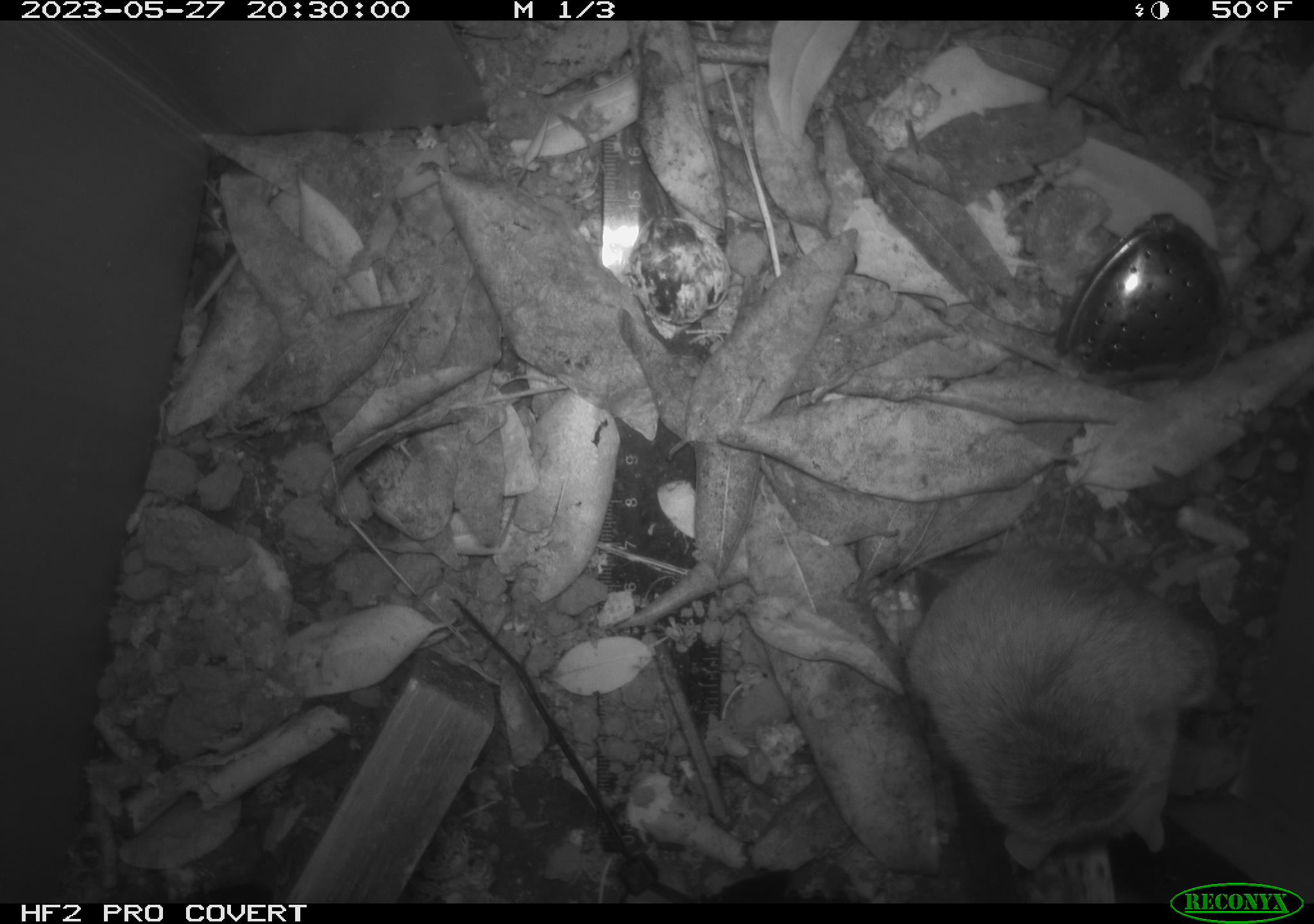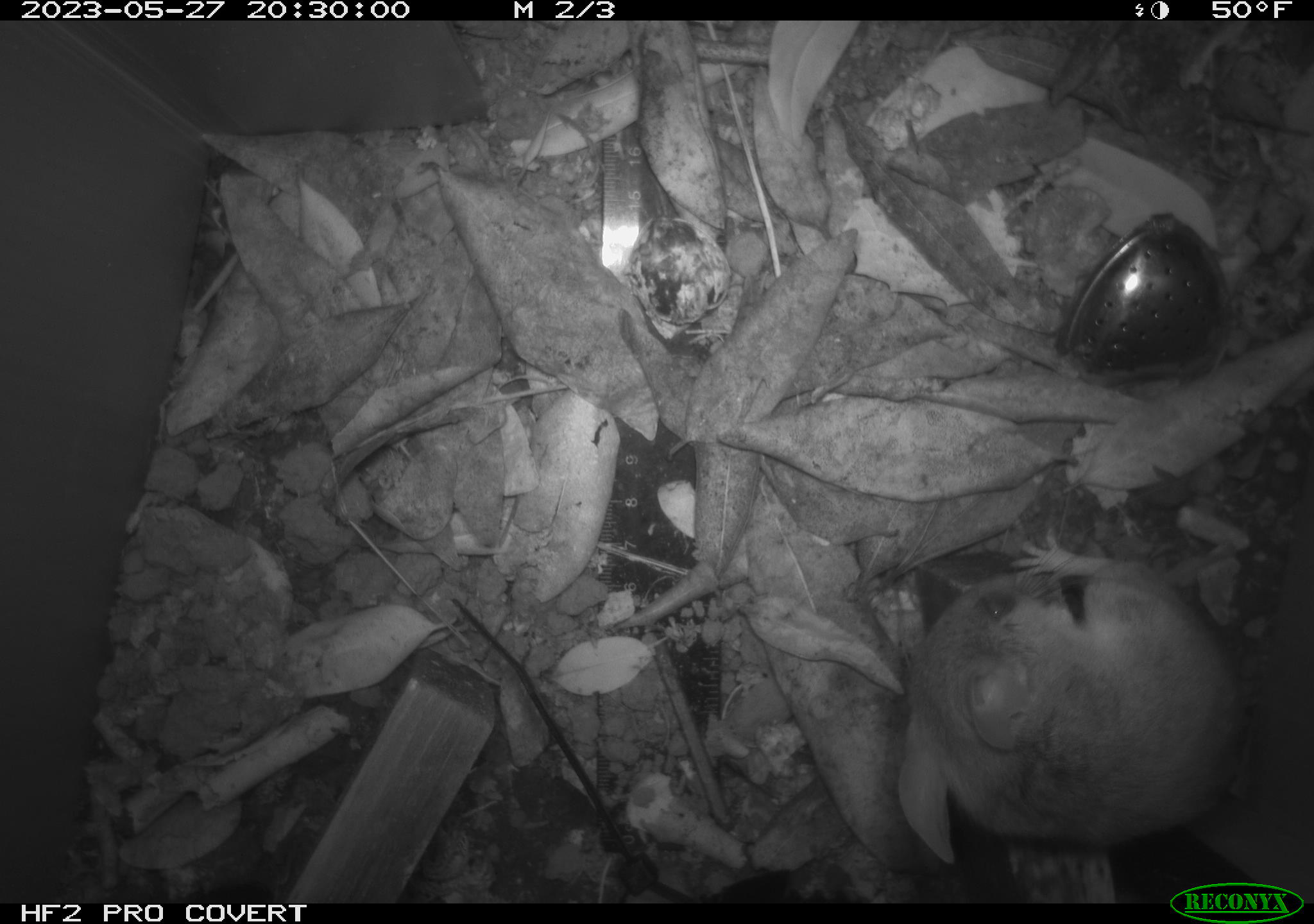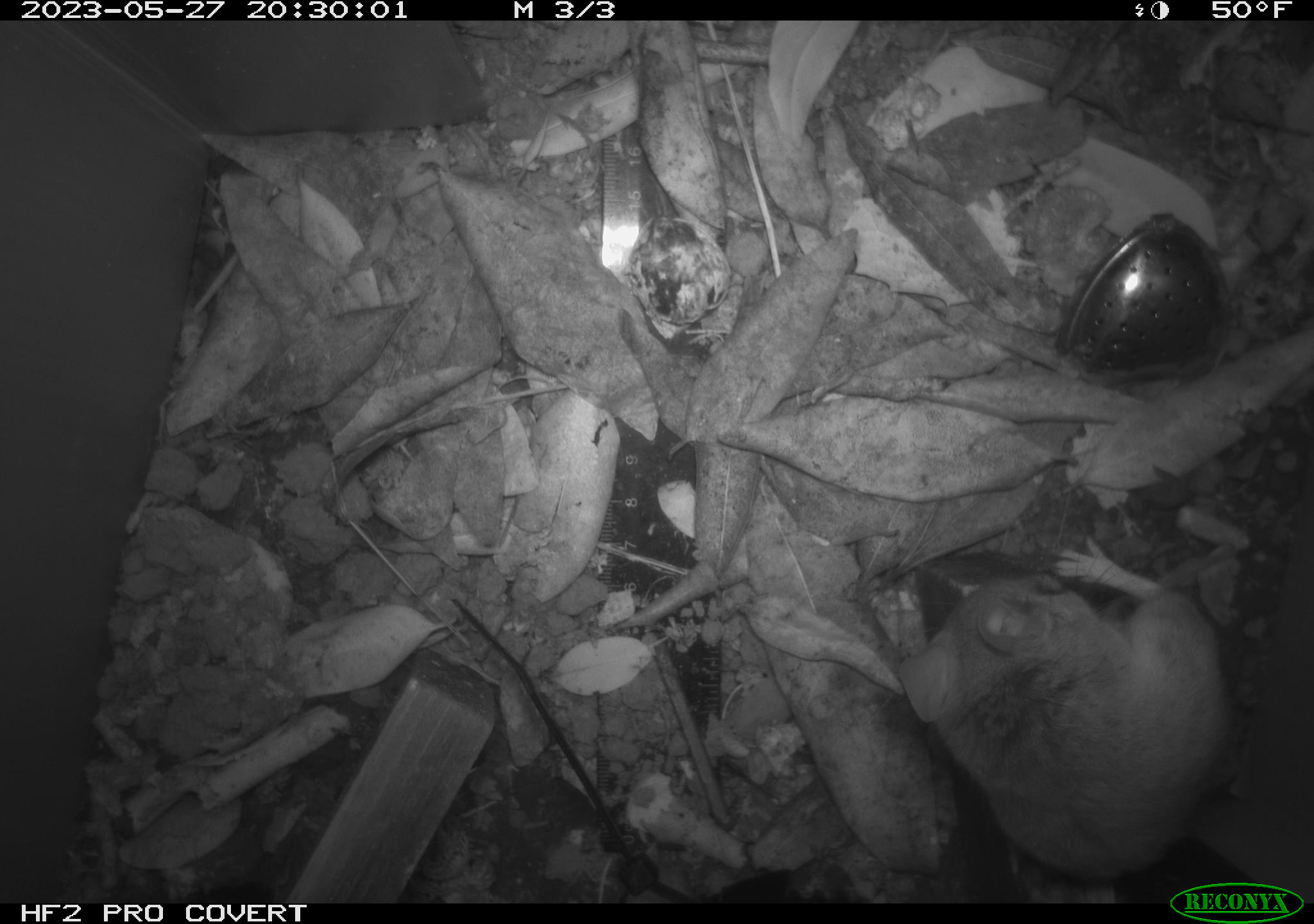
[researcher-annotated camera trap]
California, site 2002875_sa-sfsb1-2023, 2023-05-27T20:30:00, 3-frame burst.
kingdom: Animalia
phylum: Chordata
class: Mammalia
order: Rodentia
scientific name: Rodentia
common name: mouse species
Mouse species (Rodentia).